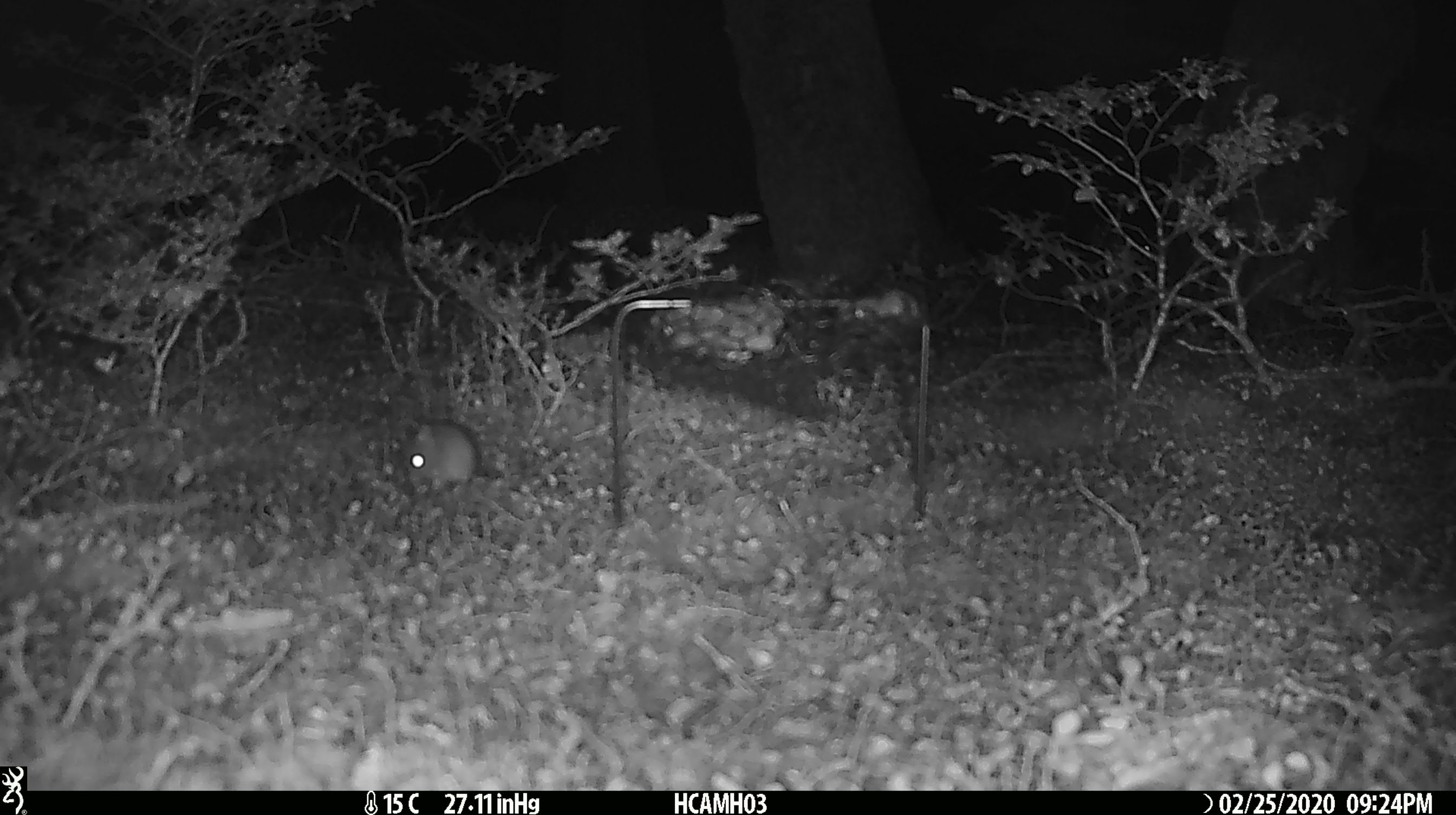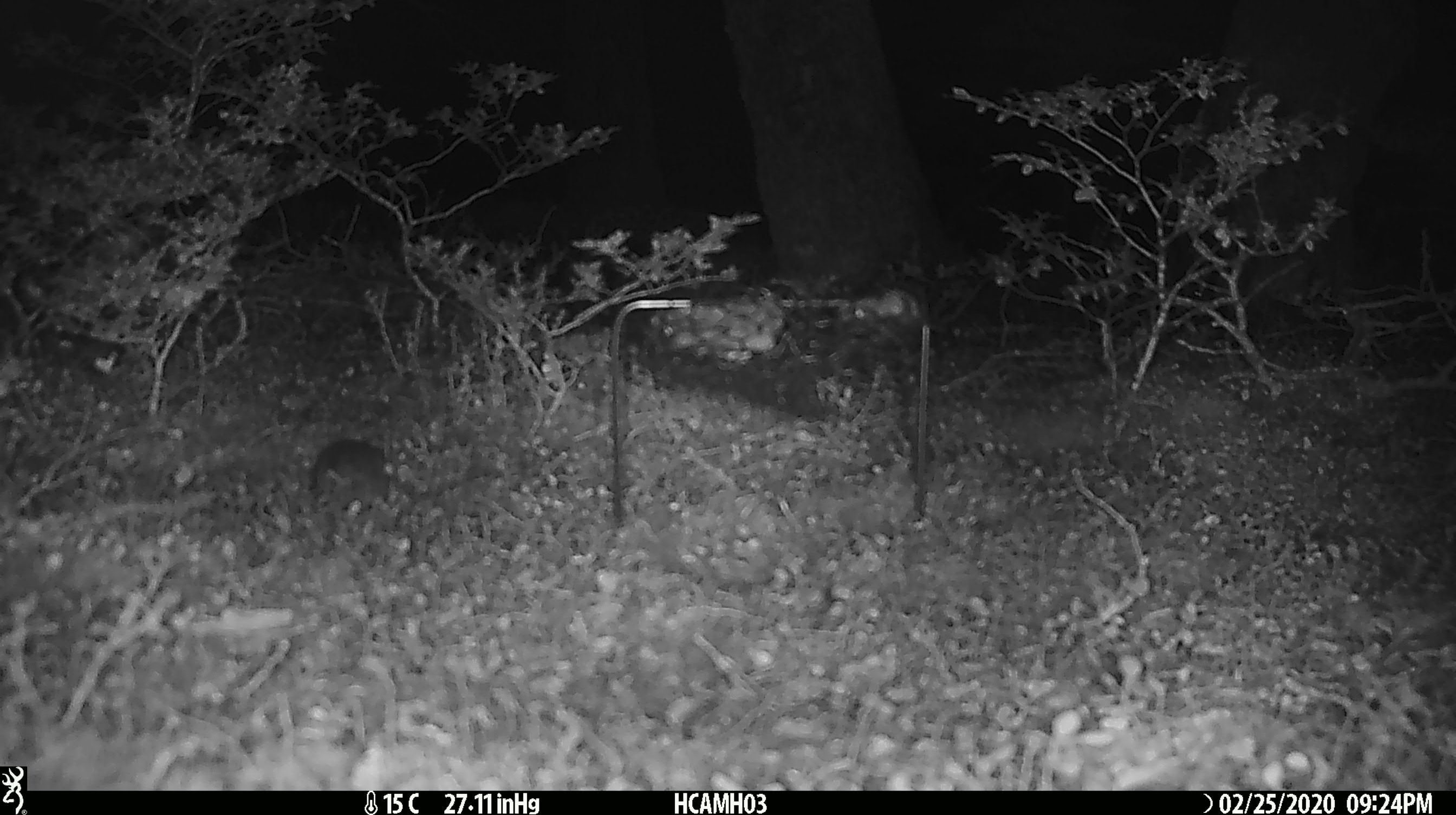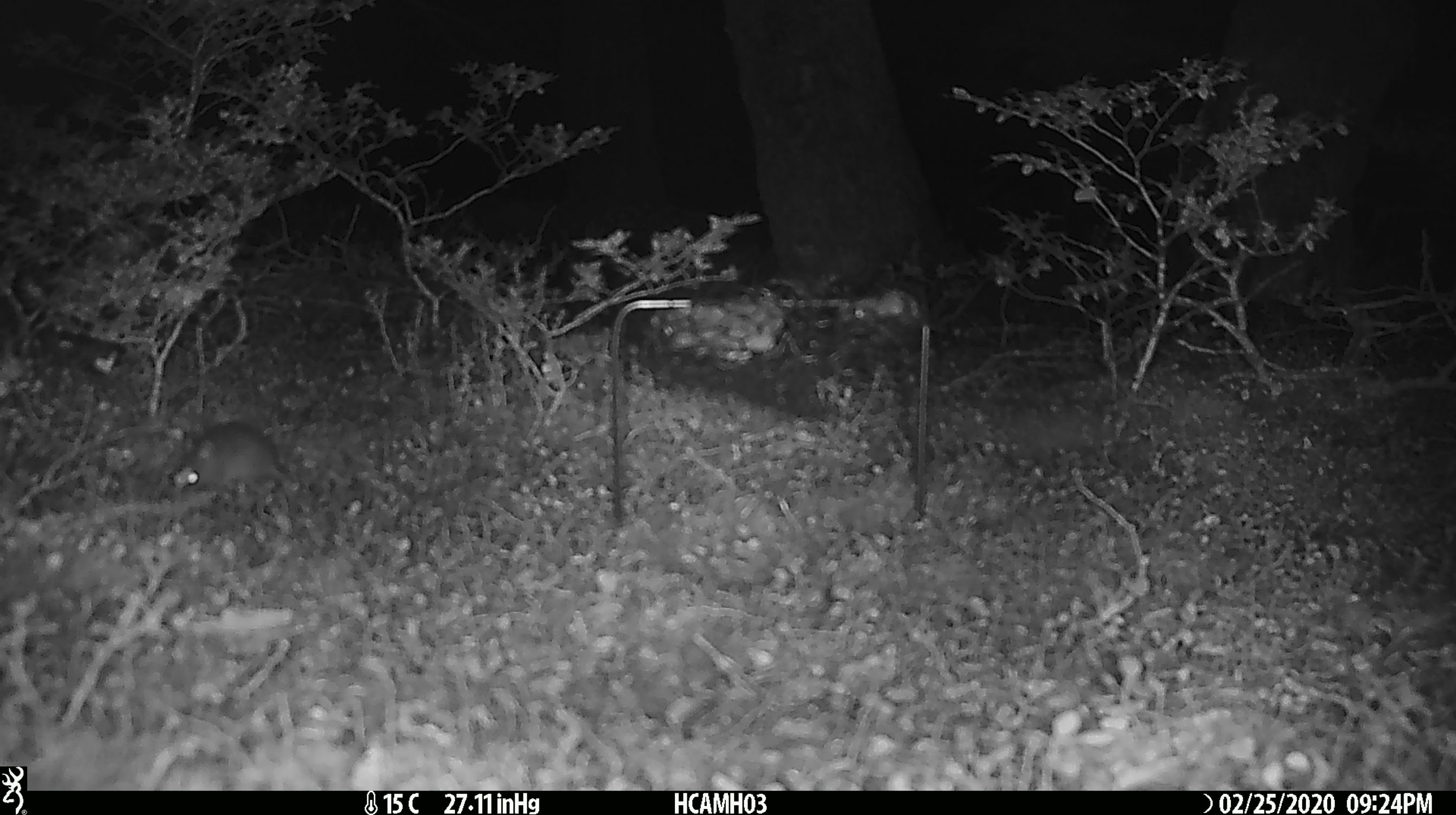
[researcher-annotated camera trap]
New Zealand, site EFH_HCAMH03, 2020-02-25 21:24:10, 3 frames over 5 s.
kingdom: Animalia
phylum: Chordata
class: Mammalia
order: Rodentia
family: Muridae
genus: Mus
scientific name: Mus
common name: mouse